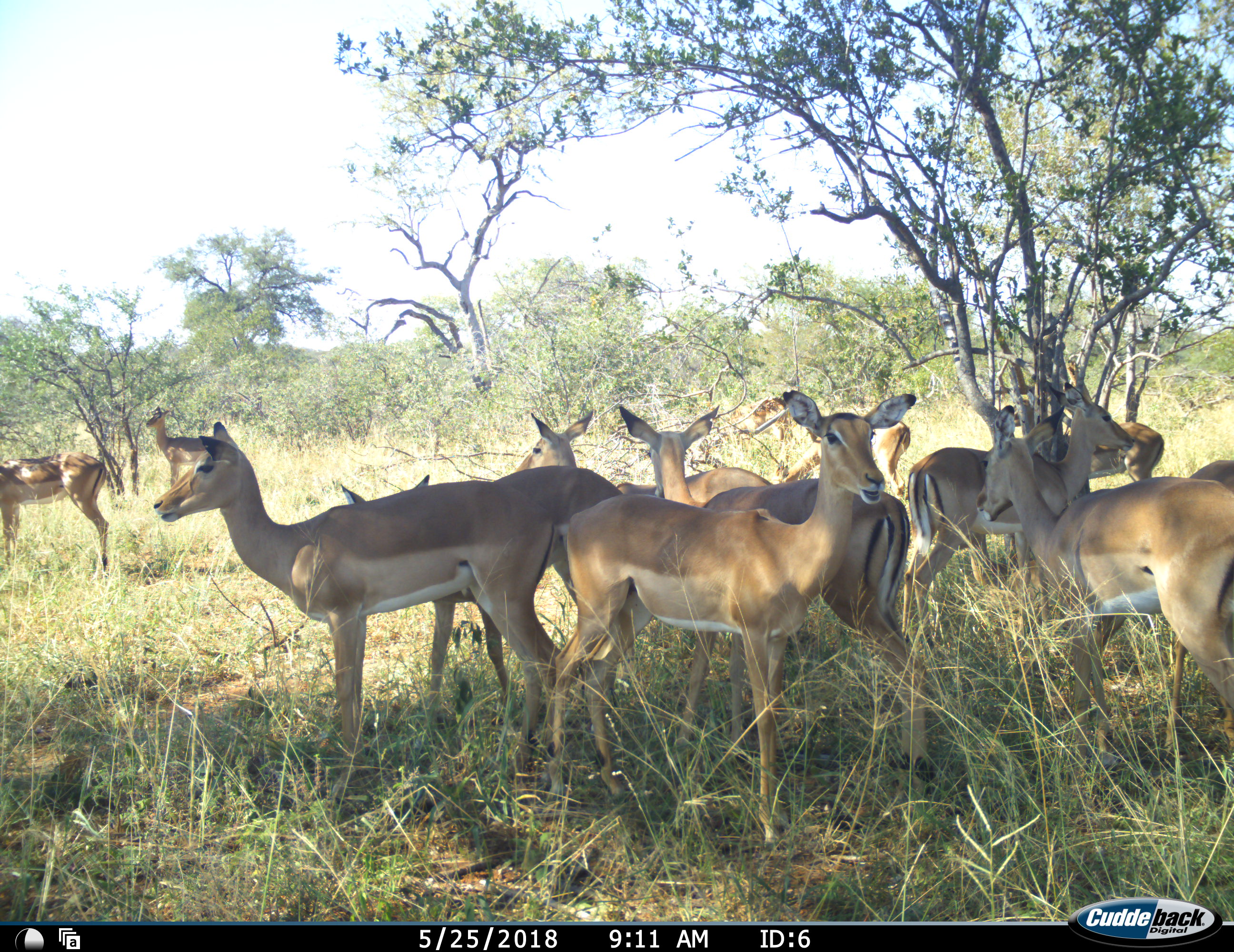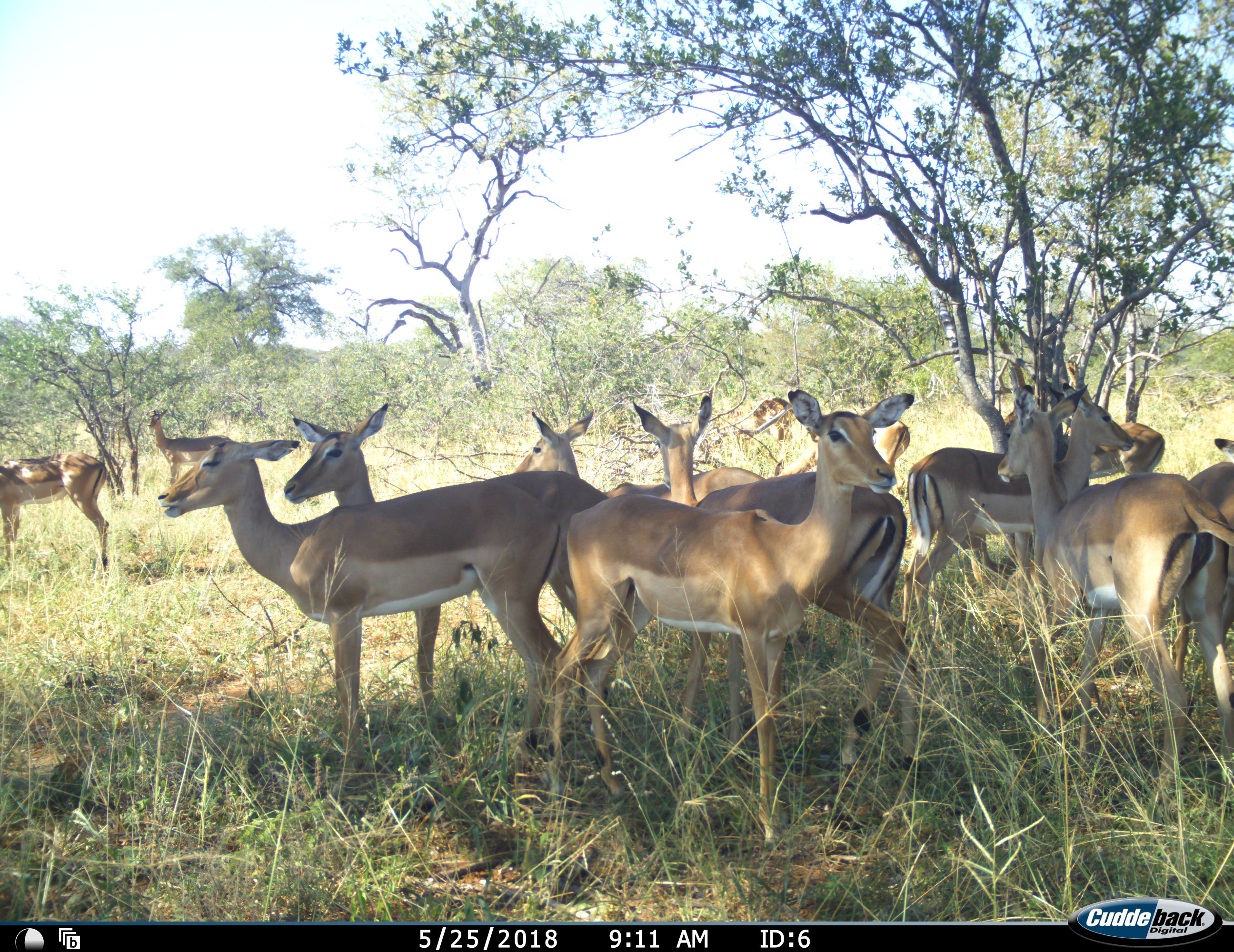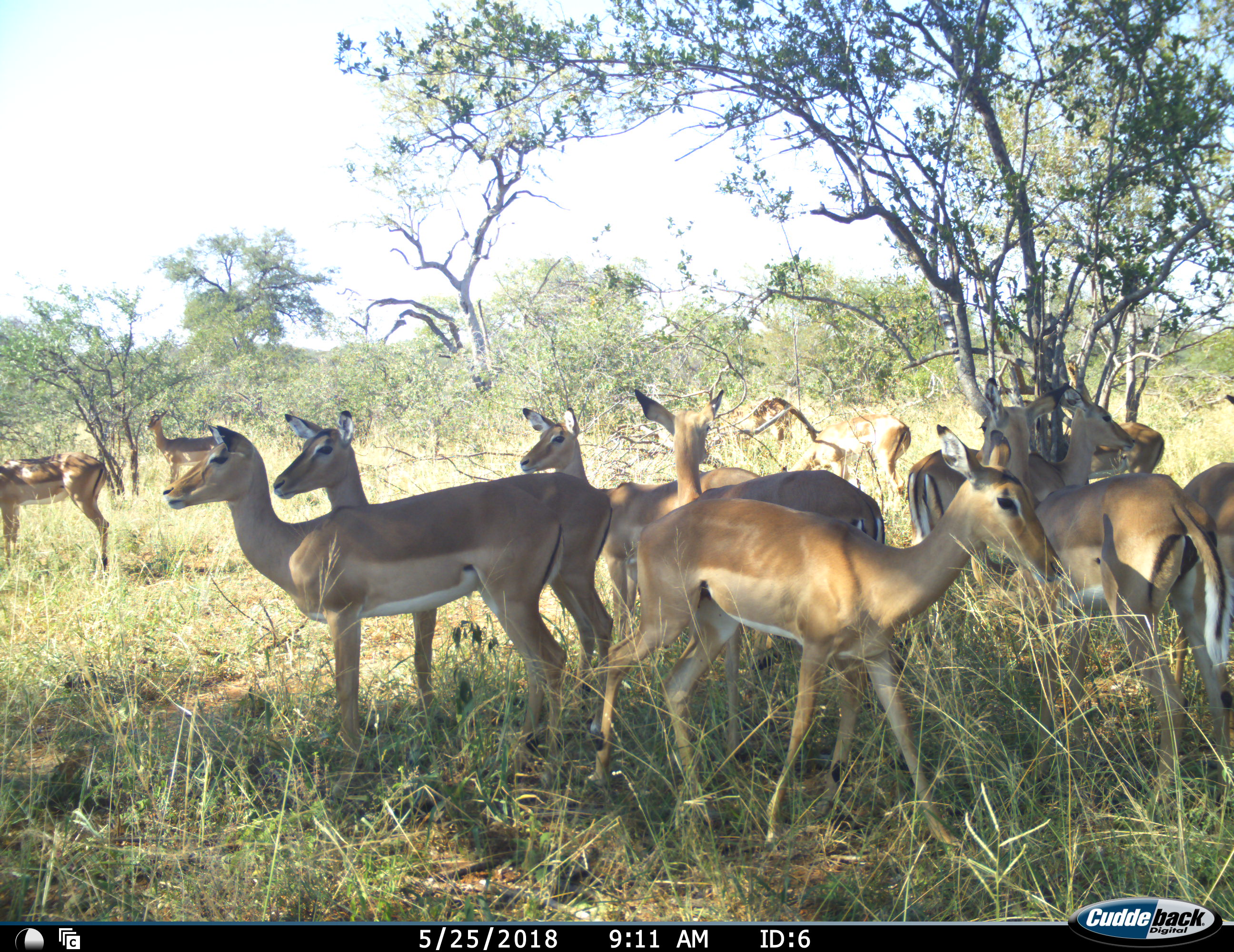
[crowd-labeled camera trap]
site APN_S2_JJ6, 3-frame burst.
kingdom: Animalia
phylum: Chordata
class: Mammalia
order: Artiodactyla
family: Bovidae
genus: Aepyceros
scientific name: Aepyceros melampus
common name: impala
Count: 11-50.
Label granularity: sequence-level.